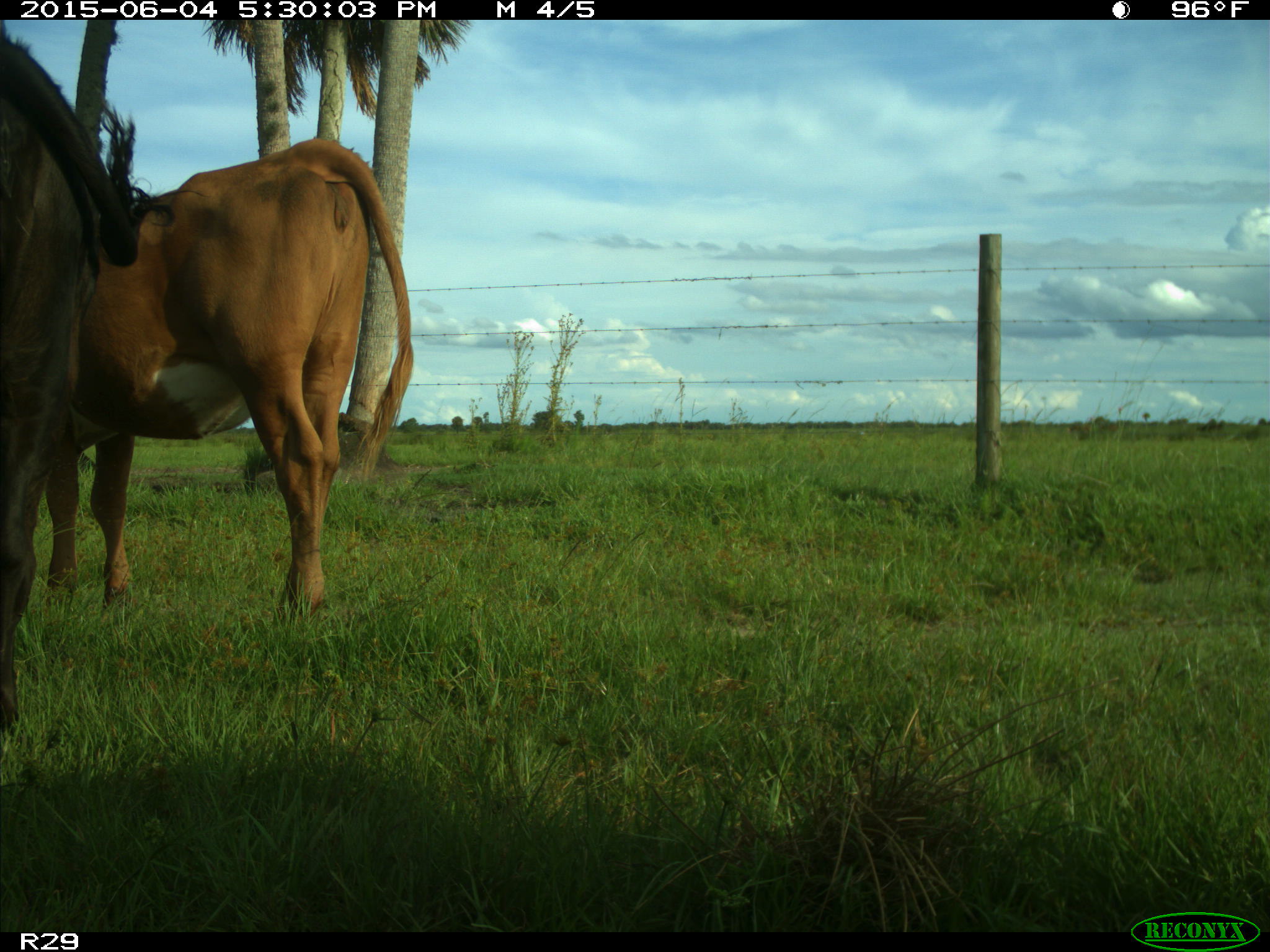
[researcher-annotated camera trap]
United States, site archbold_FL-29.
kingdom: Animalia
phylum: Chordata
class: Mammalia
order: Artiodactyla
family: Bovidae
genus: Bos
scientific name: Bos taurus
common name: domestic cow